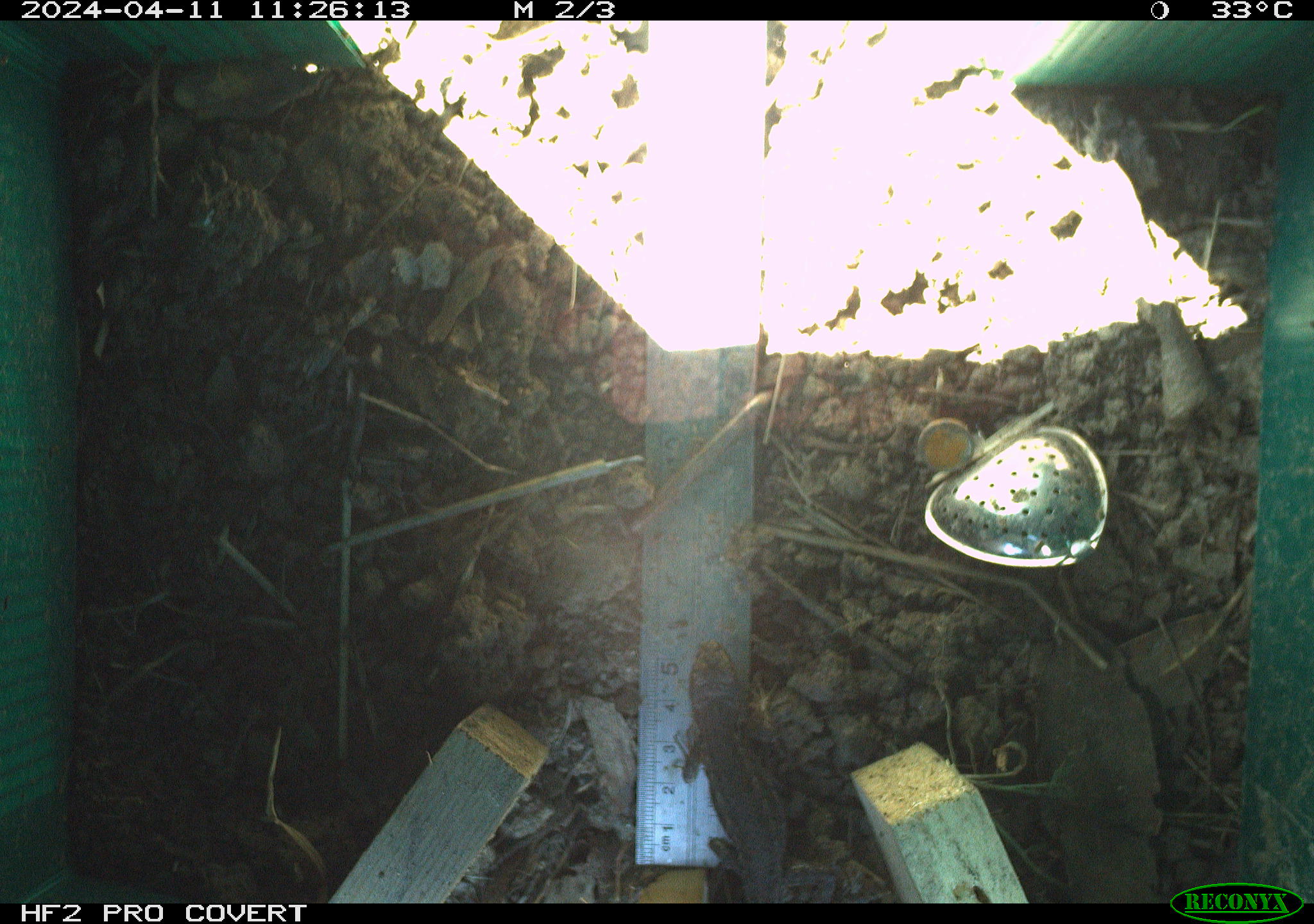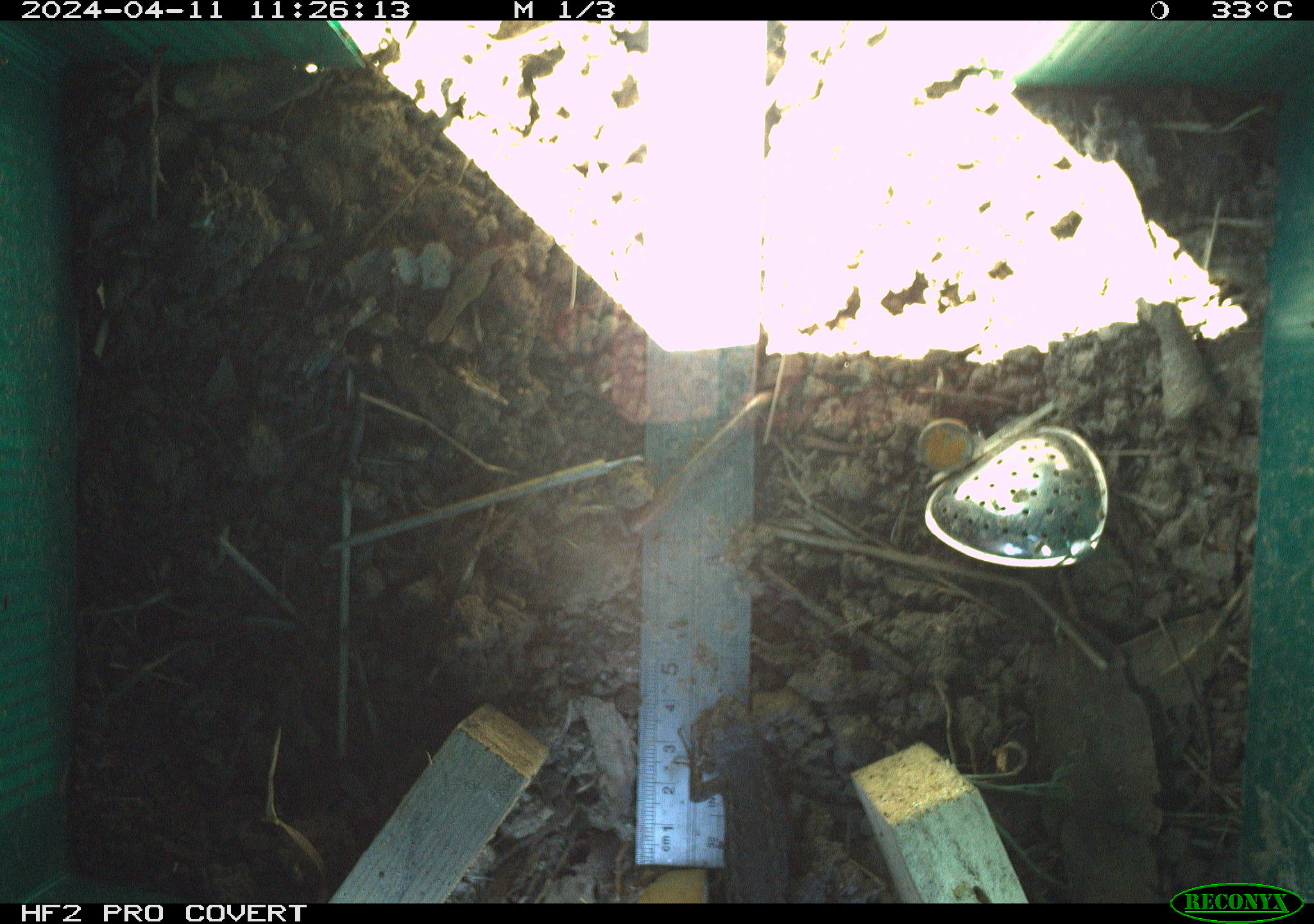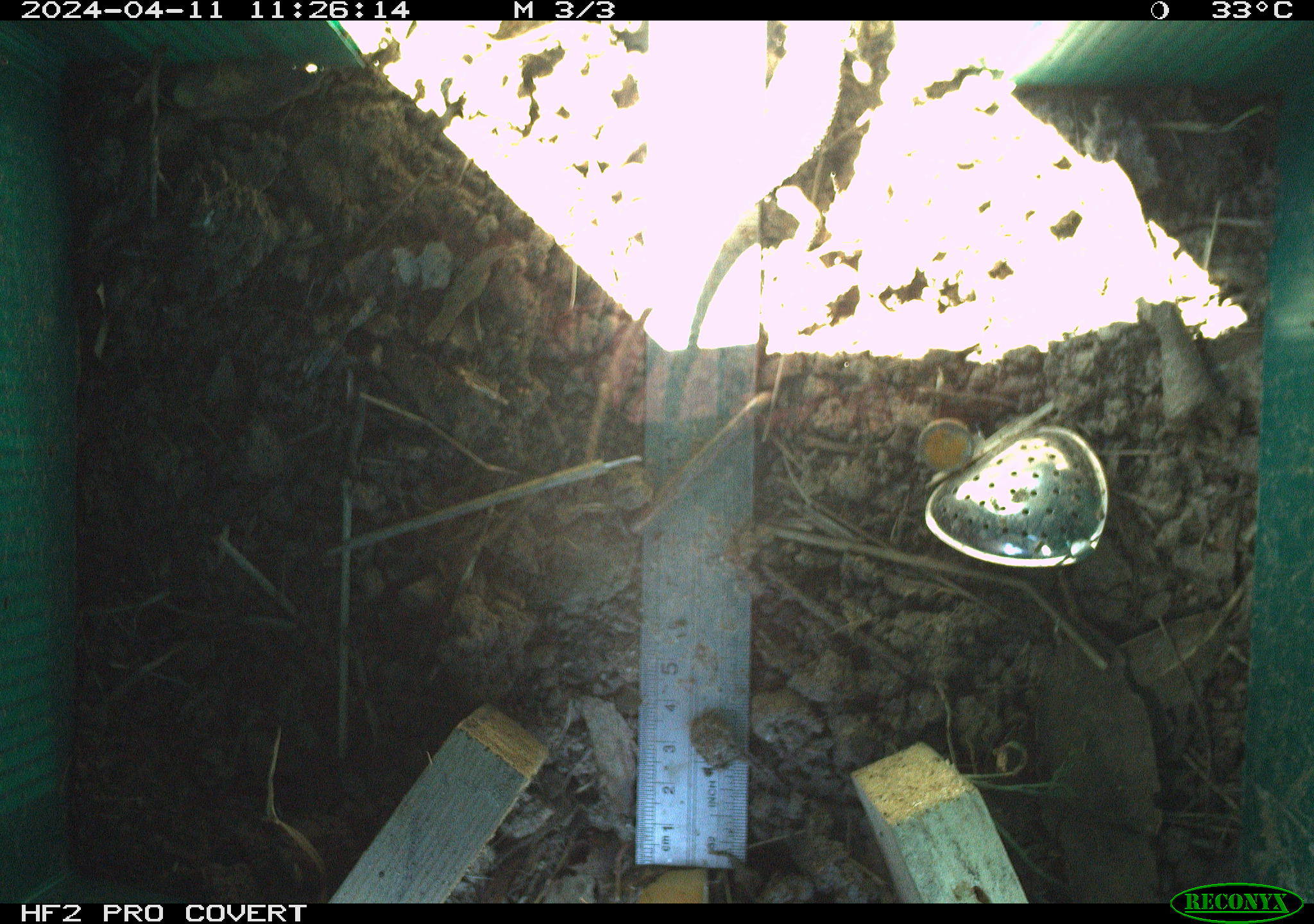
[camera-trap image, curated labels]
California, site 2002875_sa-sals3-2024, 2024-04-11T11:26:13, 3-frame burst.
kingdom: Animalia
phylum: Chordata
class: Reptilia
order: Squamata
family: Phrynosomatidae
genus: Sceloporus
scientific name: Sceloporus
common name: spiny lizards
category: sceloporus species